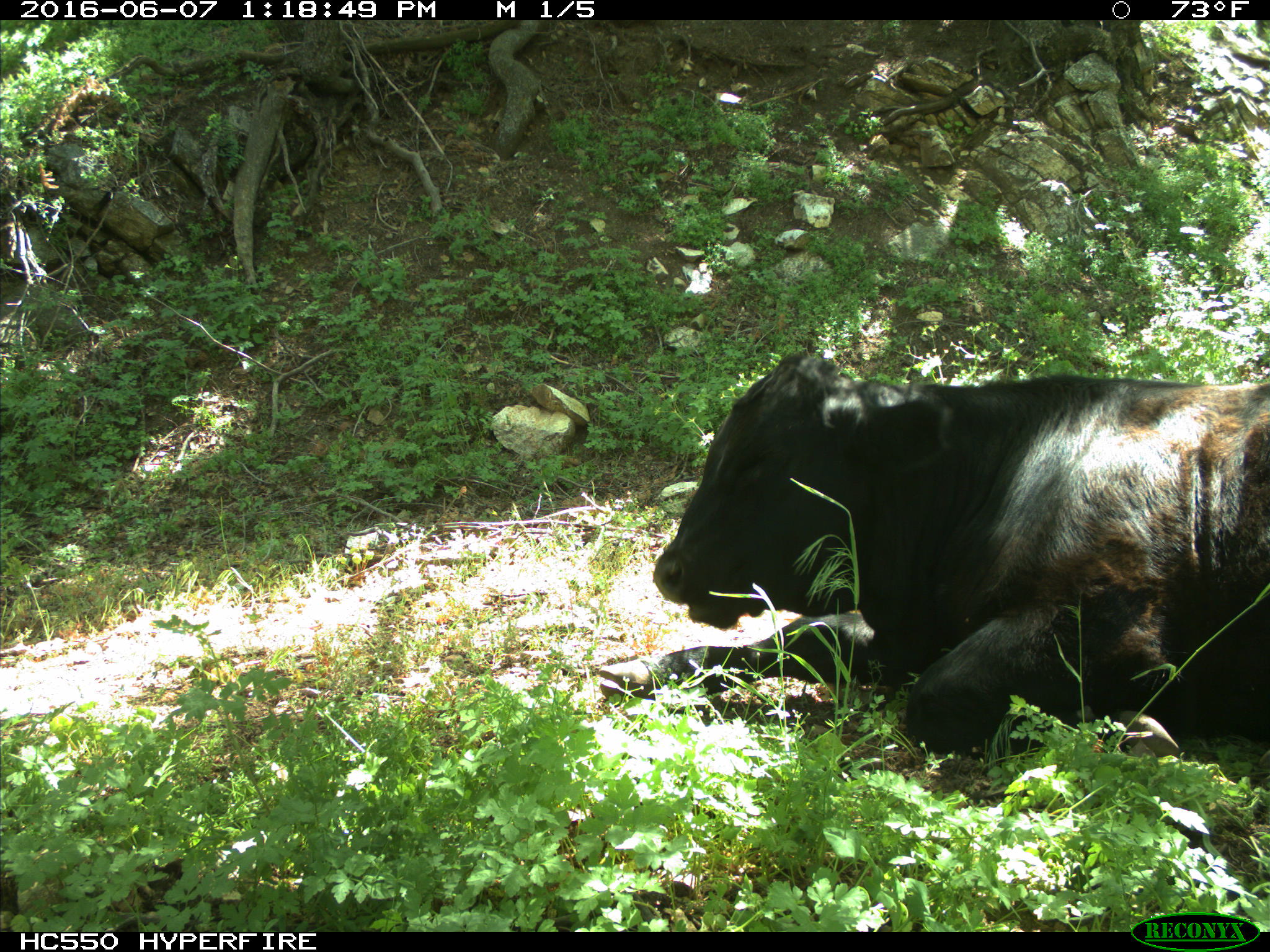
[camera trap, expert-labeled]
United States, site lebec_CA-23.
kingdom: Animalia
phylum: Chordata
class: Mammalia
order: Artiodactyla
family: Bovidae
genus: Bos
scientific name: Bos taurus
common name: domestic cow